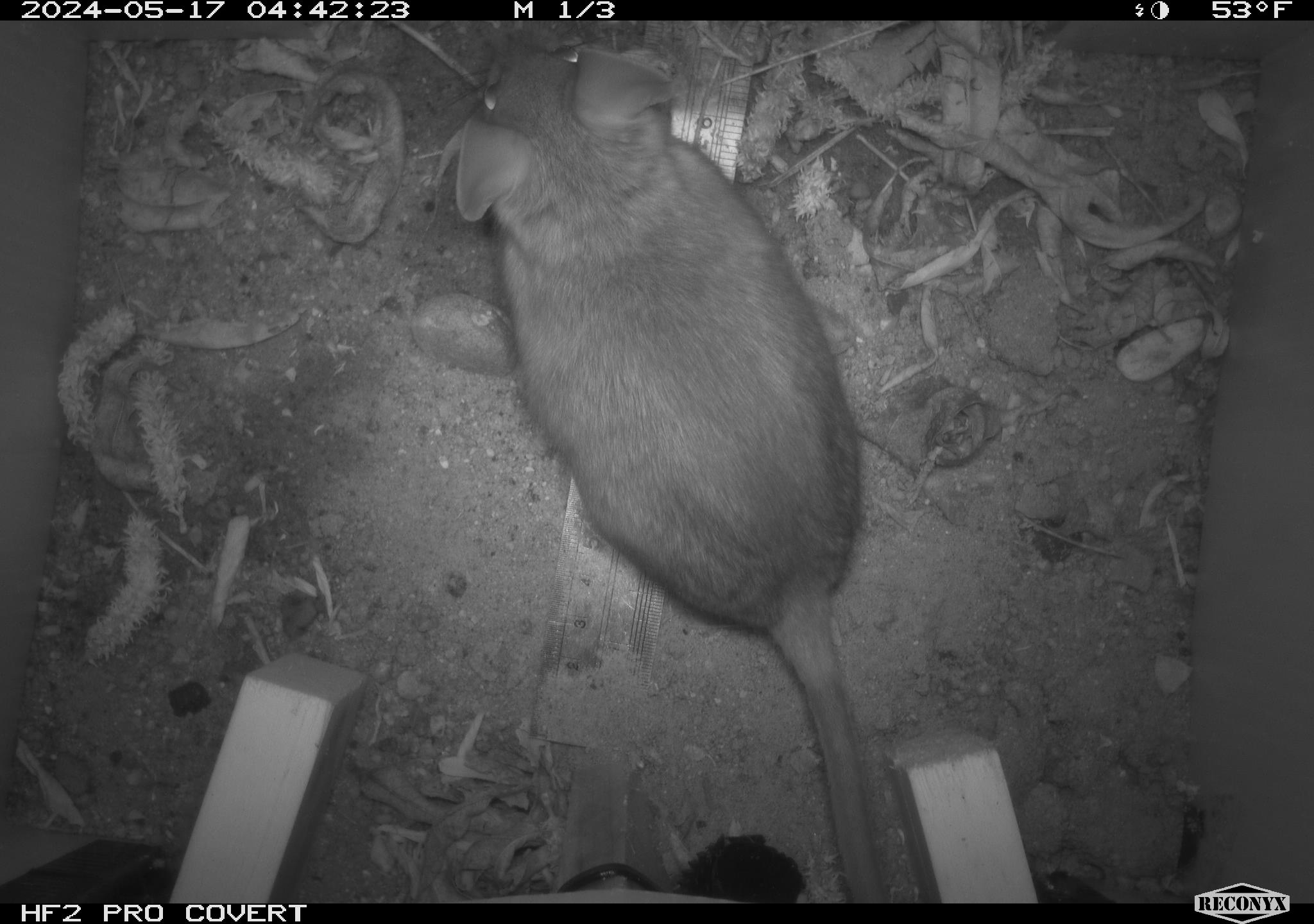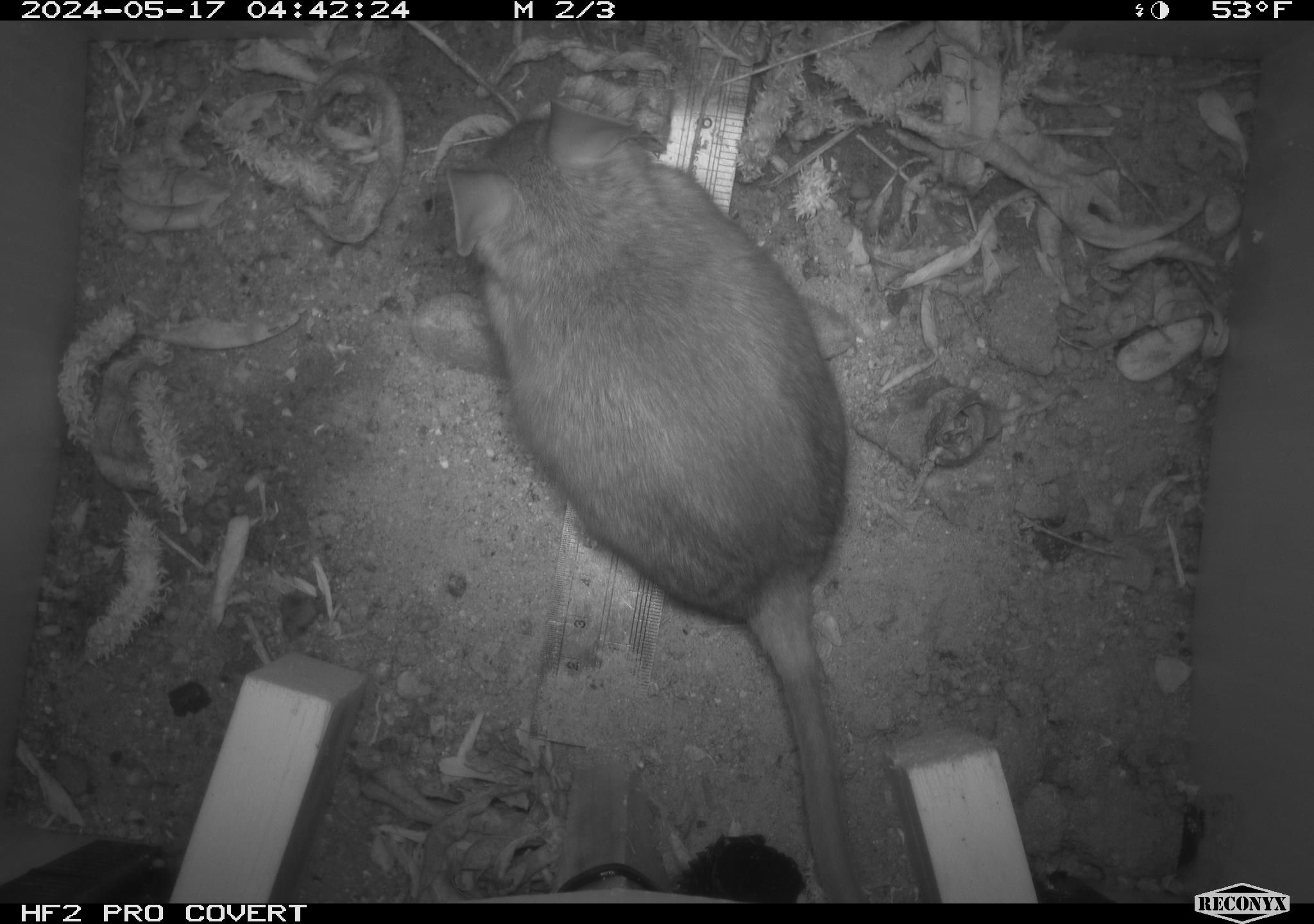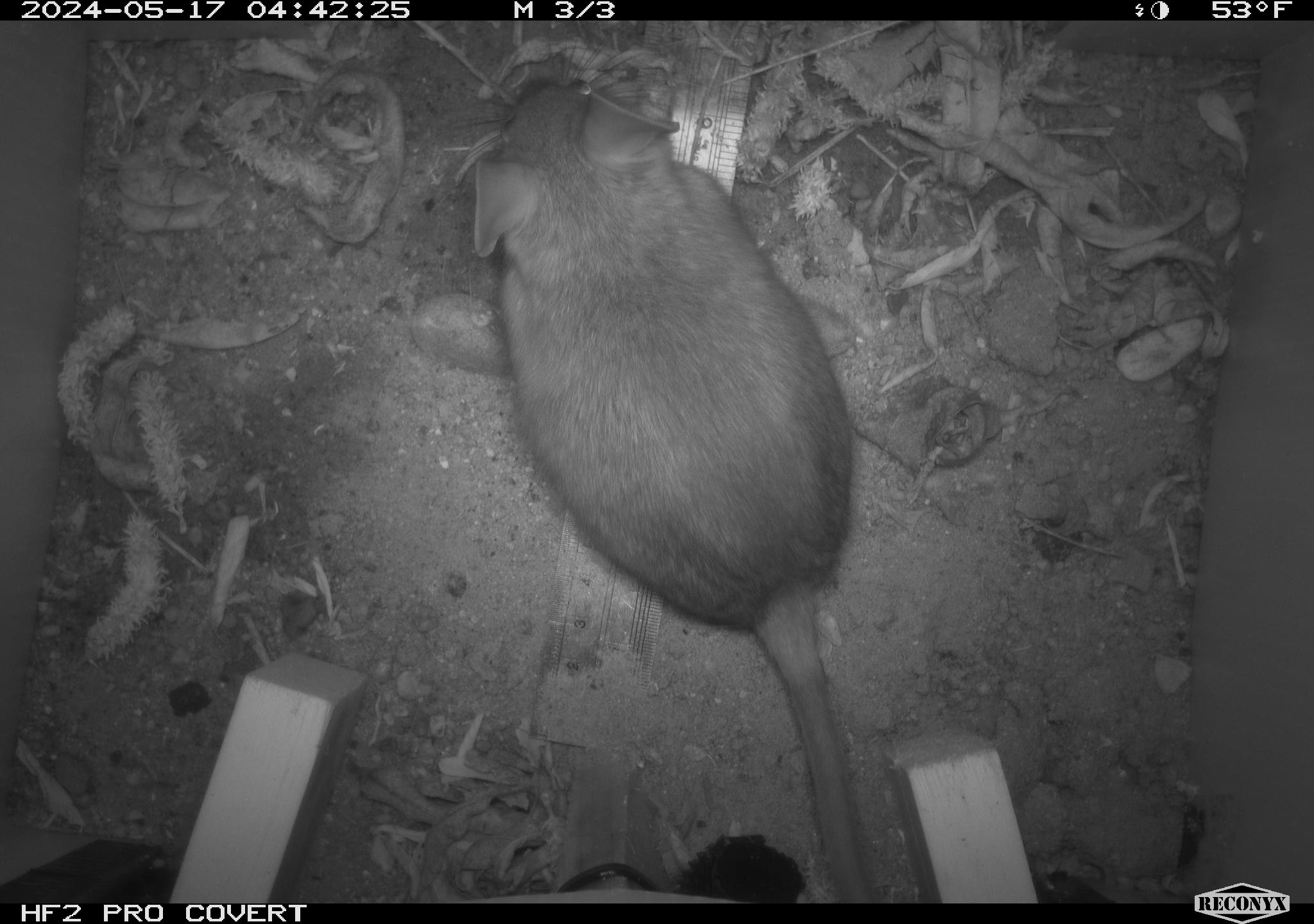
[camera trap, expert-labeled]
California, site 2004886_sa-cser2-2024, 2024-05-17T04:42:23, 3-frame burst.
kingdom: Animalia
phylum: Chordata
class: Mammalia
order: Rodentia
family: Muridae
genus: Rattus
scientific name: Rattus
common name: rat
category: rattus species